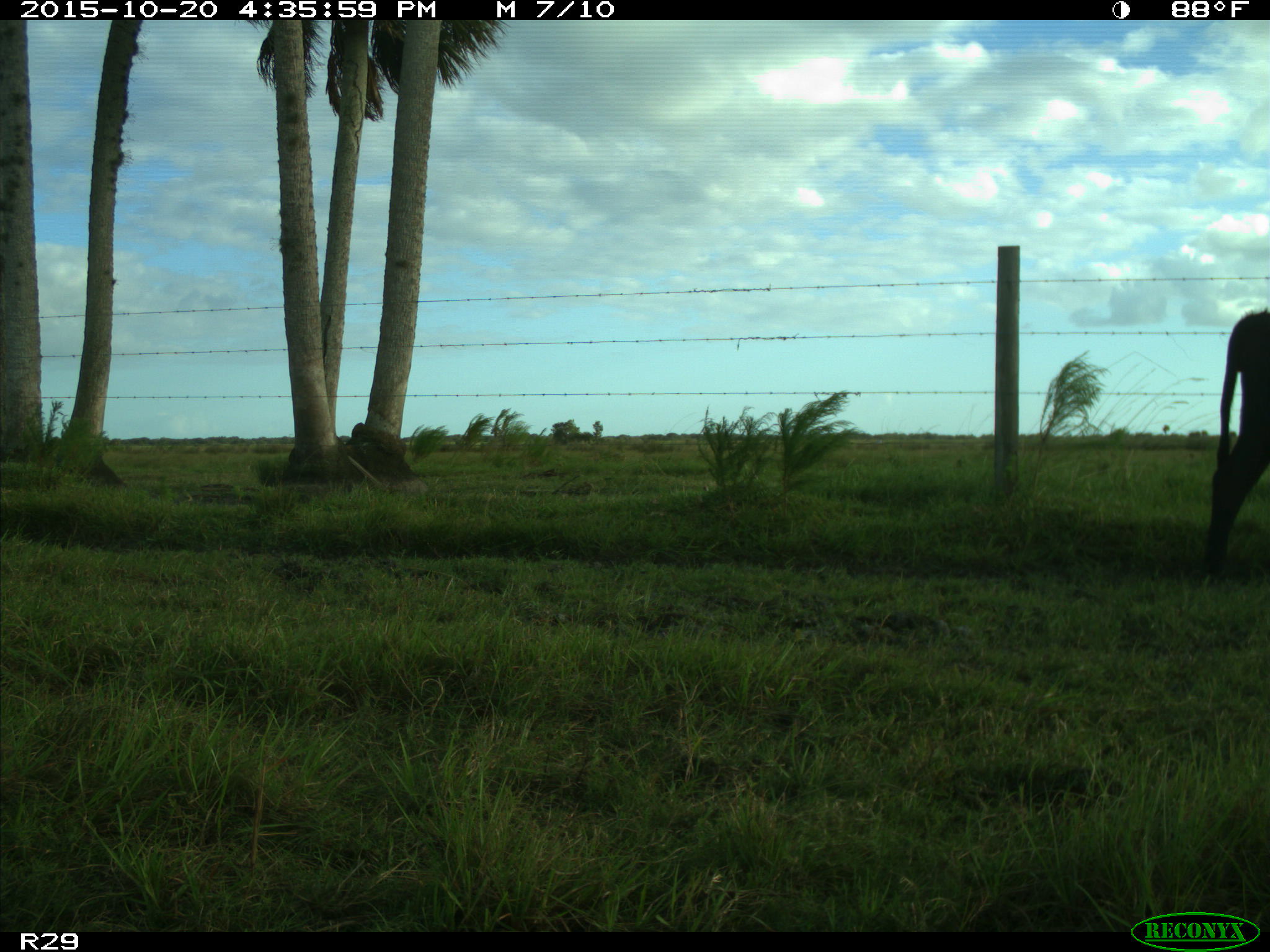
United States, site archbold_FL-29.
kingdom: Animalia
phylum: Chordata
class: Mammalia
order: Artiodactyla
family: Bovidae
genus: Bos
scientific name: Bos taurus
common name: domestic cow